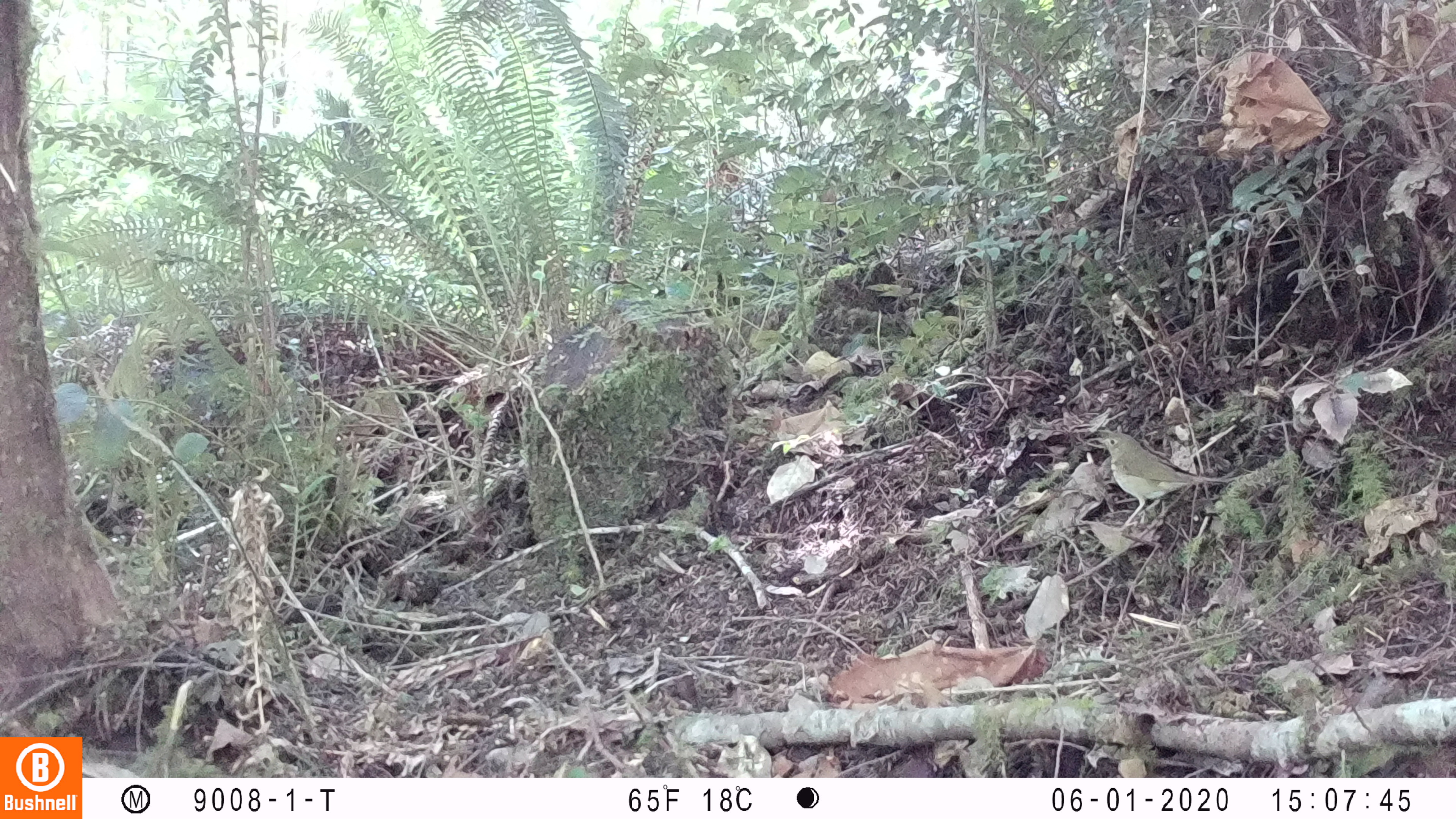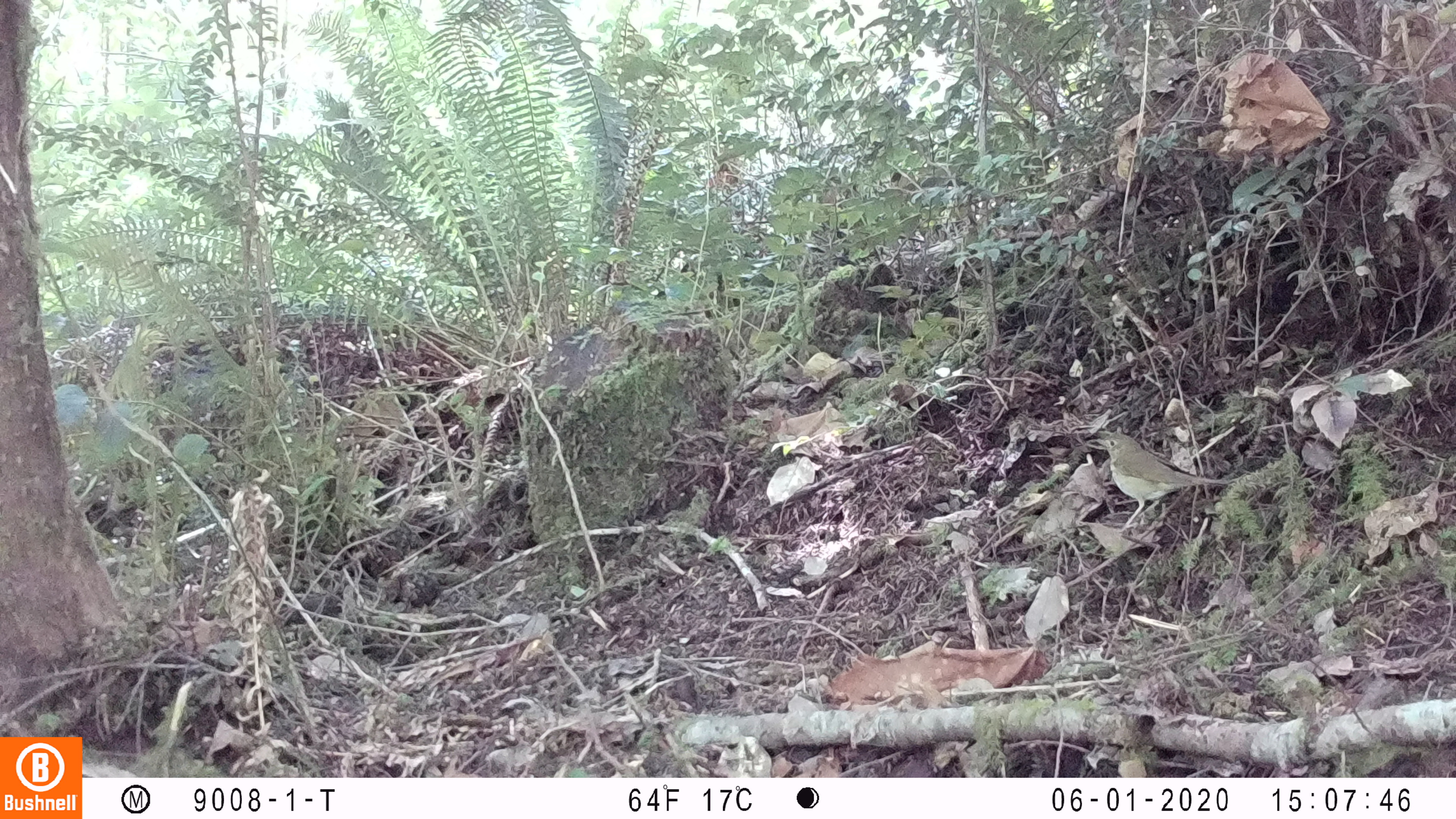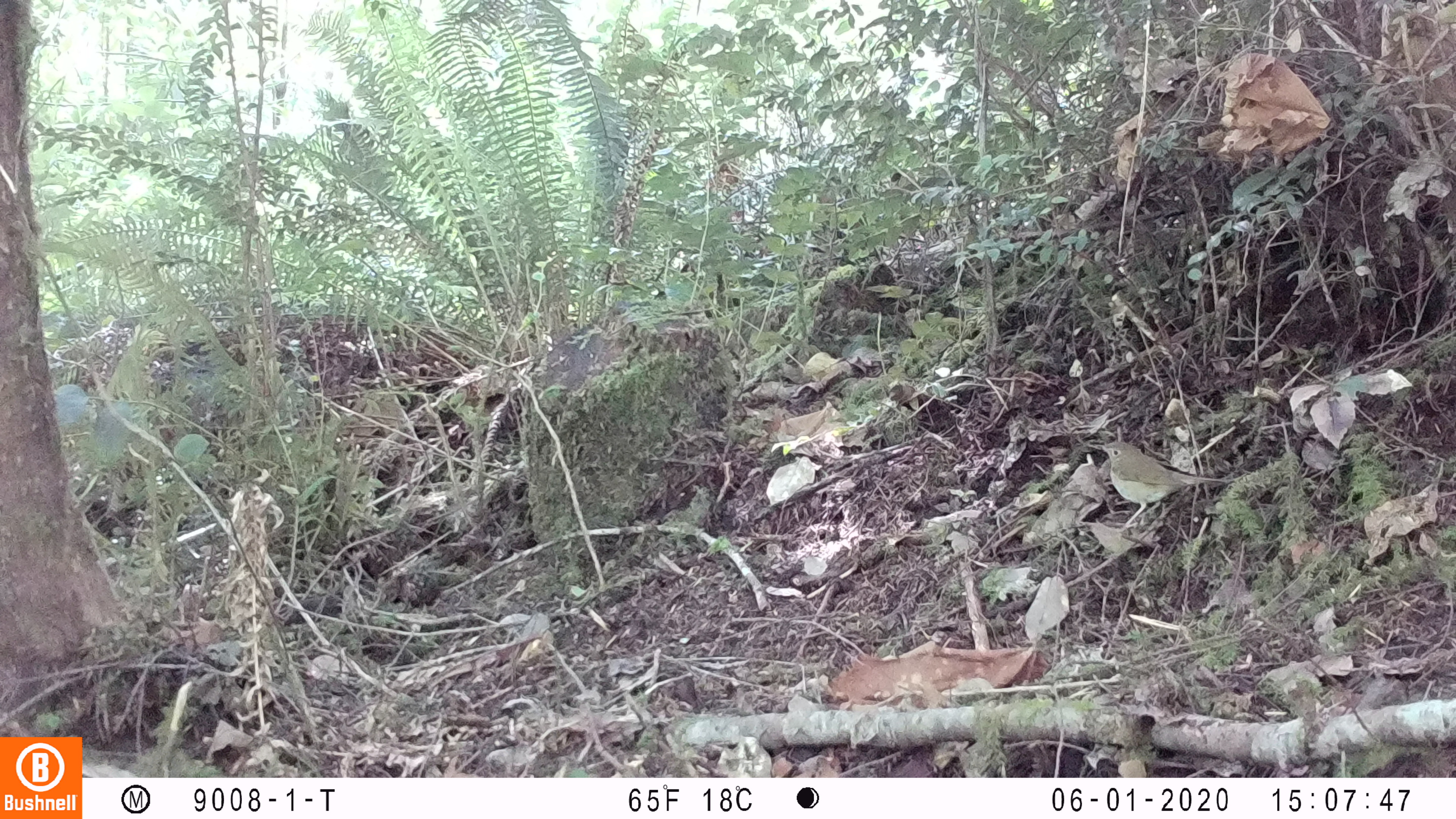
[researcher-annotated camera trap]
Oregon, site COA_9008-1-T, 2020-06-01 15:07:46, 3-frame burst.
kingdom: Animalia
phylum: Chordata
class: Aves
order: Passeriformes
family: Turdidae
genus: Catharus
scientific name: Catharus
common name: brown thrushes and nightingale-thrushes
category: catharus species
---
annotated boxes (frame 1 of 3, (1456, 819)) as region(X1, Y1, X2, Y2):
catharus species: region(1089, 427, 1235, 526)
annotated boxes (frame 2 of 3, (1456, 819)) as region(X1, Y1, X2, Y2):
catharus species: region(1090, 429, 1231, 526)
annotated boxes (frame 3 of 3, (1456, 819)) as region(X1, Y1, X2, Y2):
catharus species: region(1095, 440, 1234, 511)